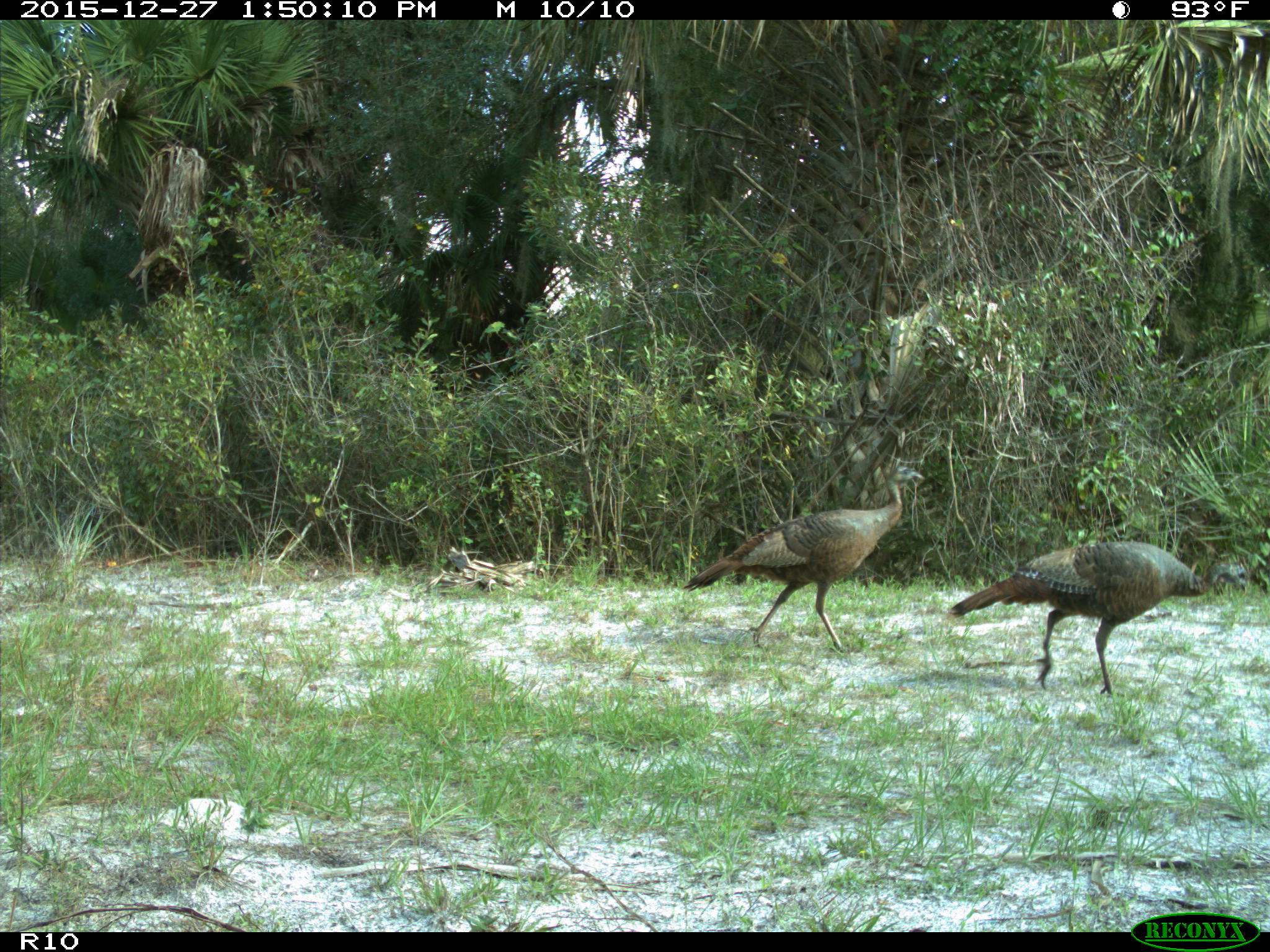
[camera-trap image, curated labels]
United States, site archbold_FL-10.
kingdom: Animalia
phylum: Chordata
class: Aves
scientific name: Aves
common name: birds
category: unidentified bird